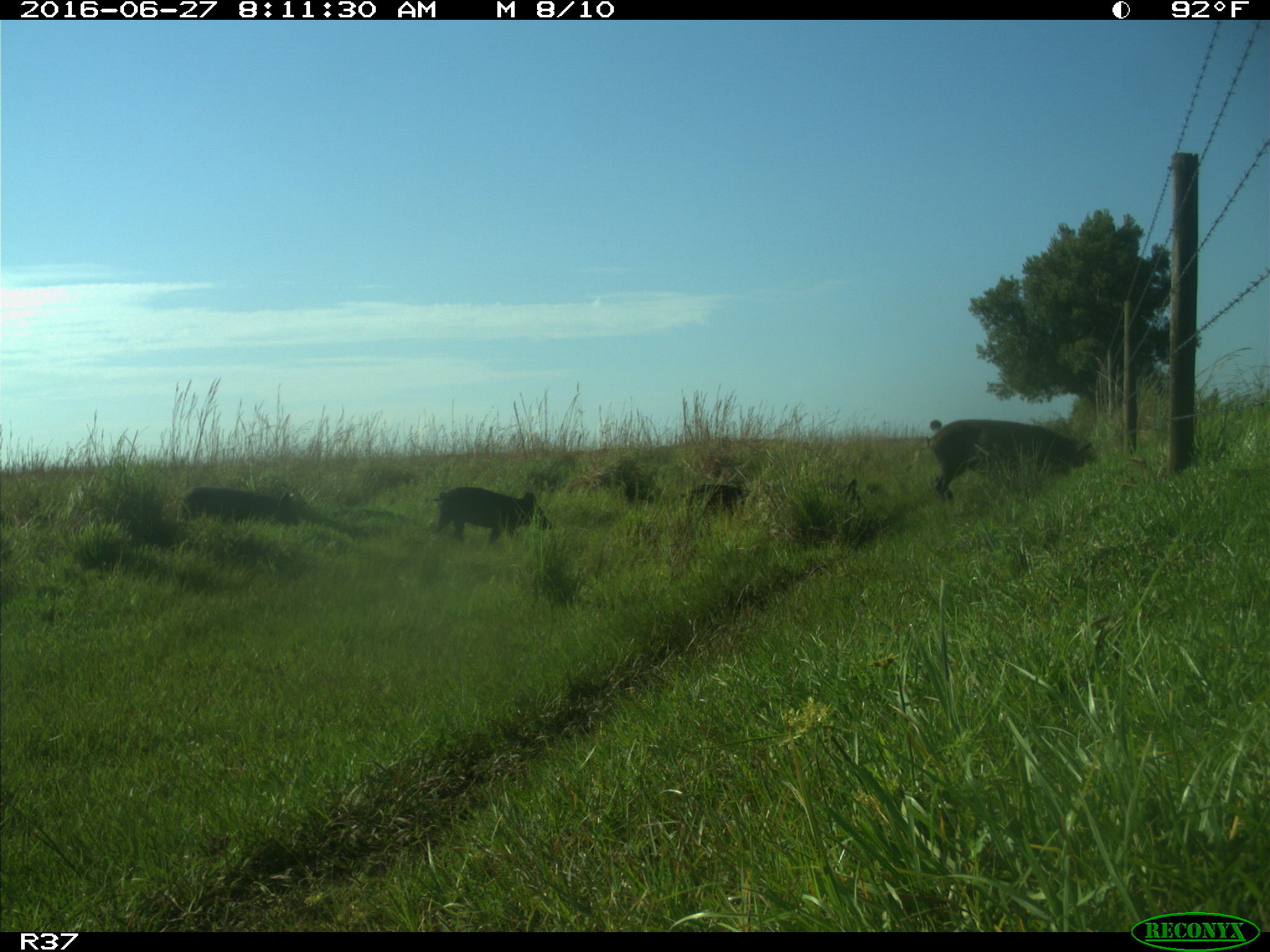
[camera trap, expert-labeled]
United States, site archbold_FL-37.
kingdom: Animalia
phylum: Chordata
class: Mammalia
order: Artiodactyla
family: Suidae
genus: Sus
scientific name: Sus scrofa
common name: wild boar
Sus scrofa (wild boar).